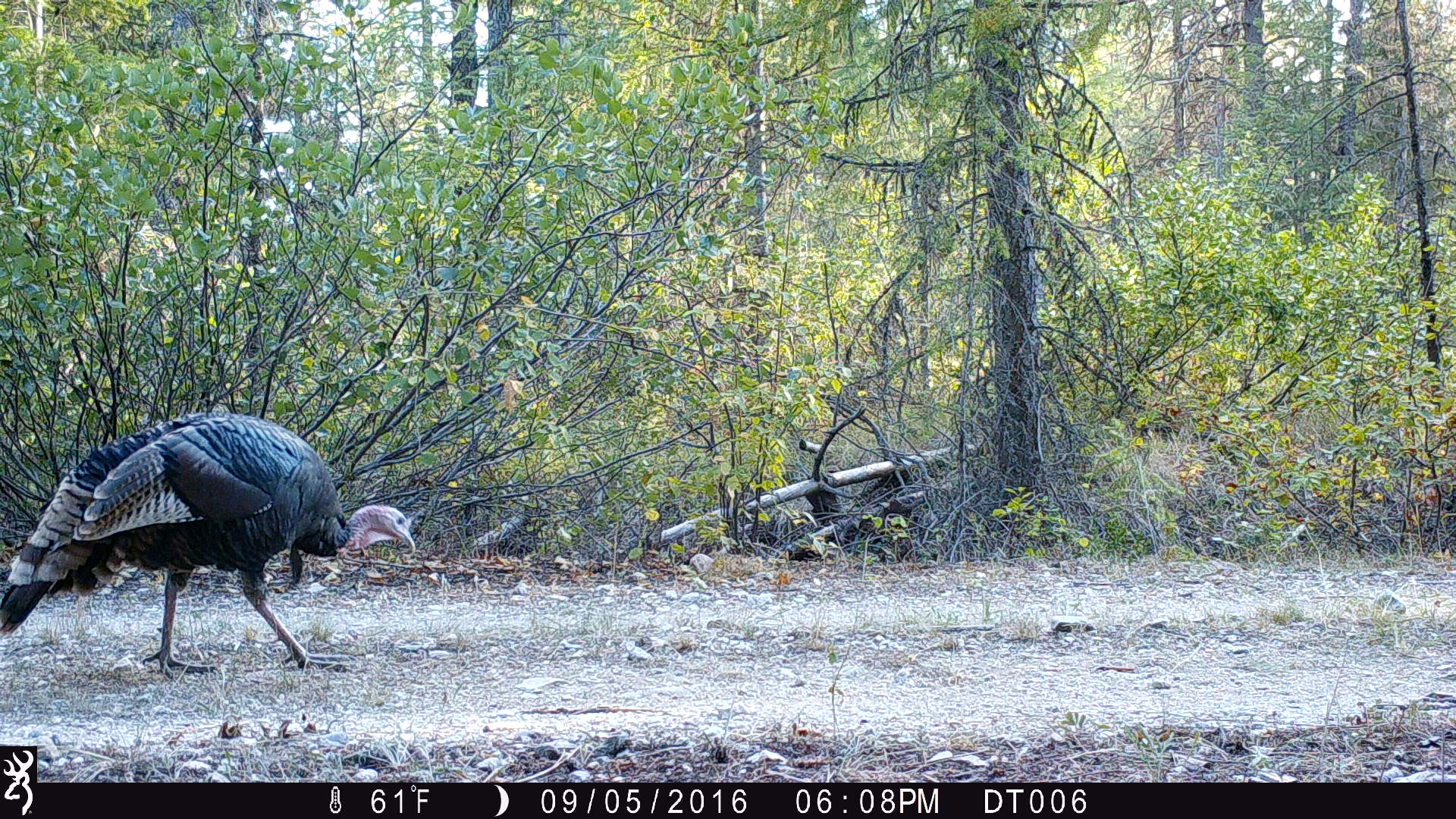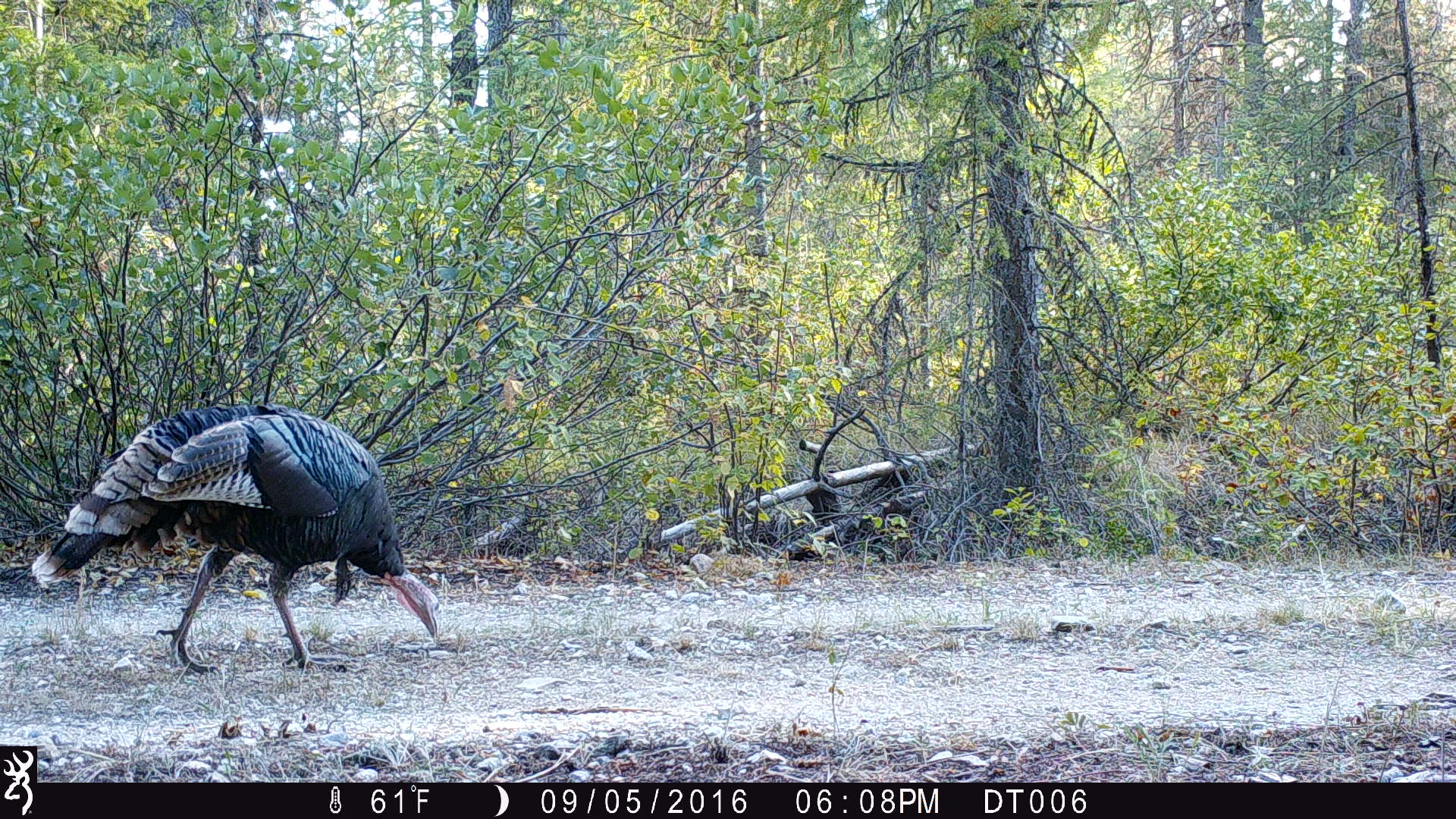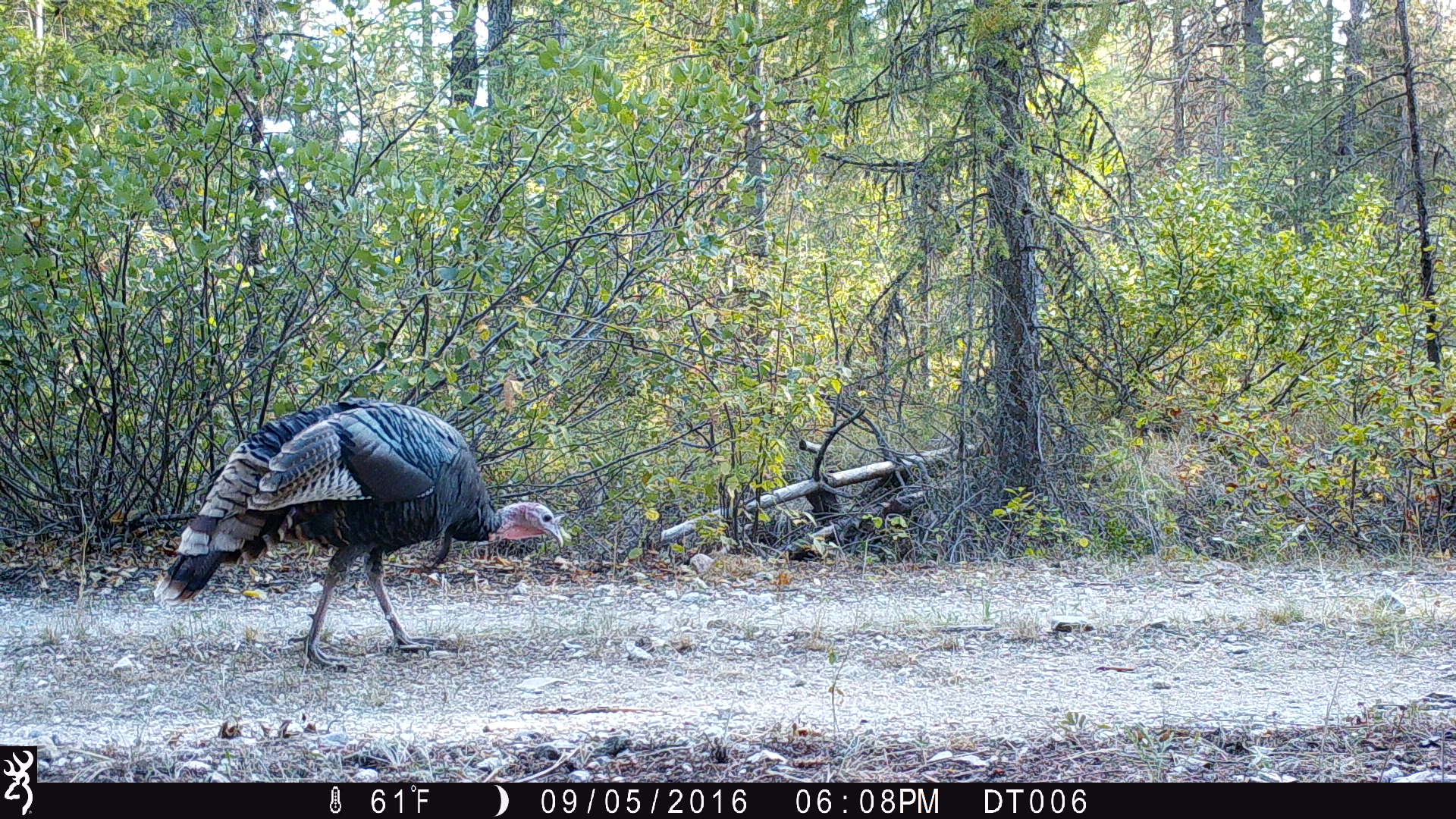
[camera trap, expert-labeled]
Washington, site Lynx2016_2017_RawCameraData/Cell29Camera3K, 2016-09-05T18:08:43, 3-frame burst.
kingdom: Animalia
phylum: Chordata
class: Aves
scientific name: Aves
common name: birds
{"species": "Aves (birds)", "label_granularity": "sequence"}